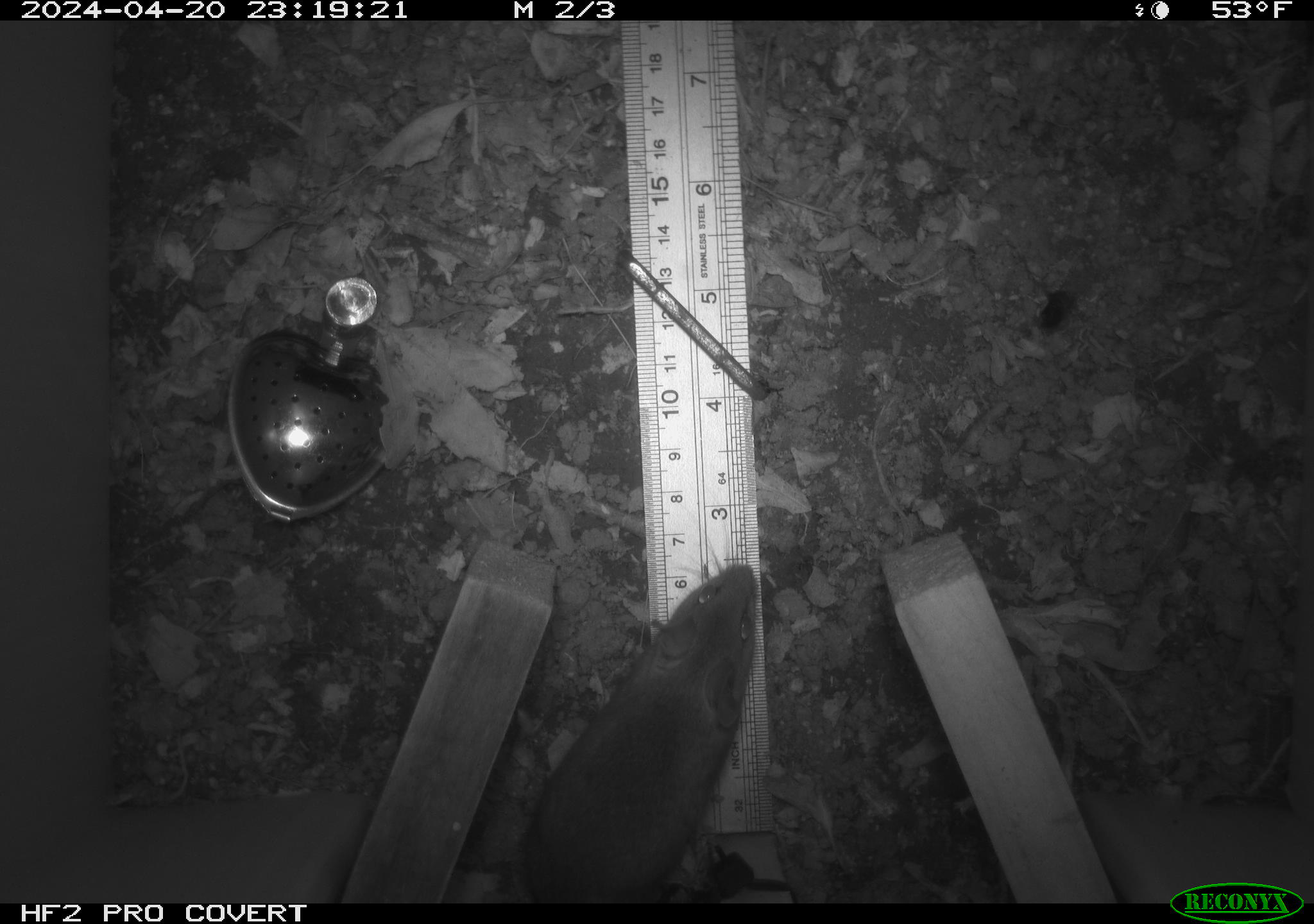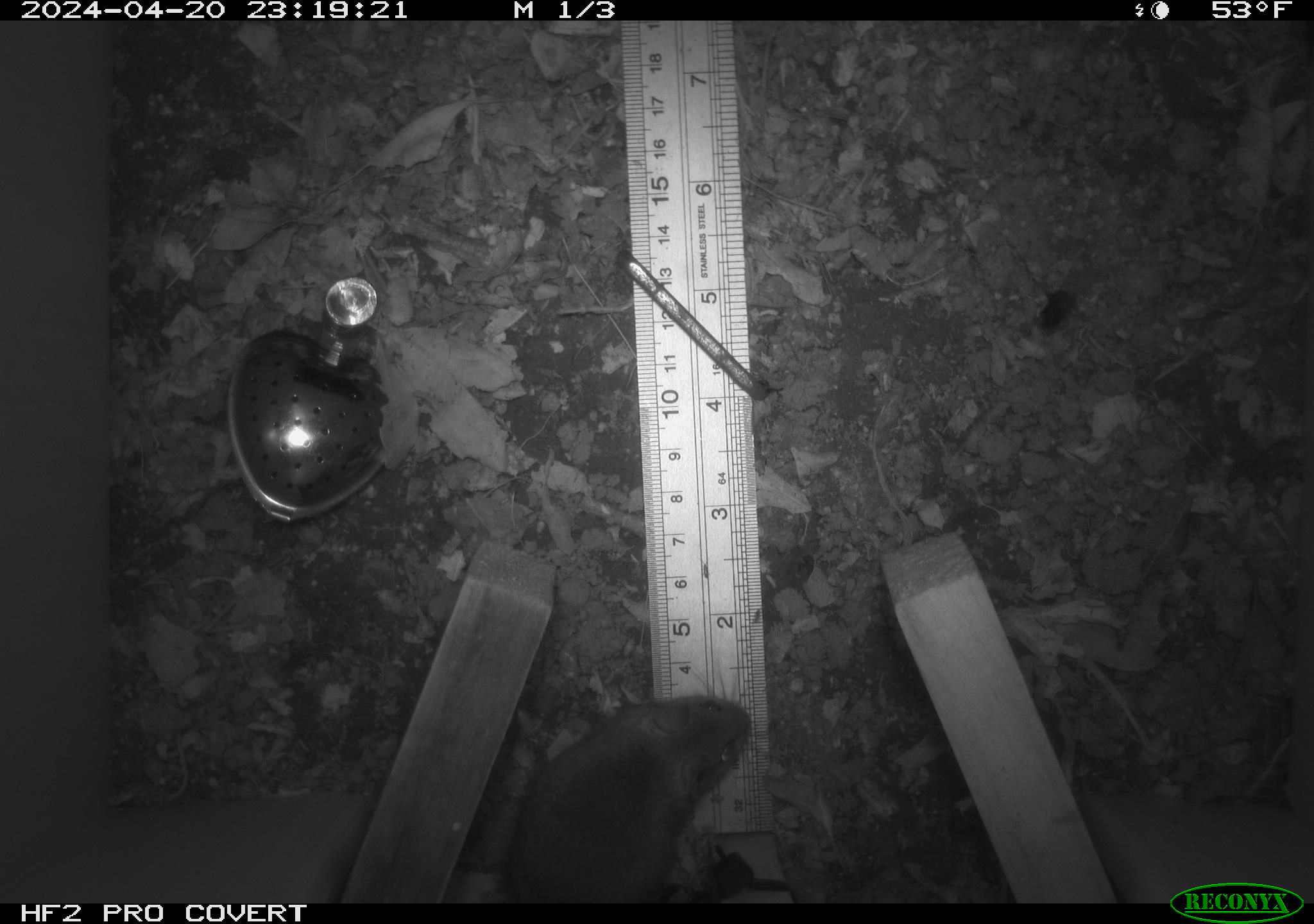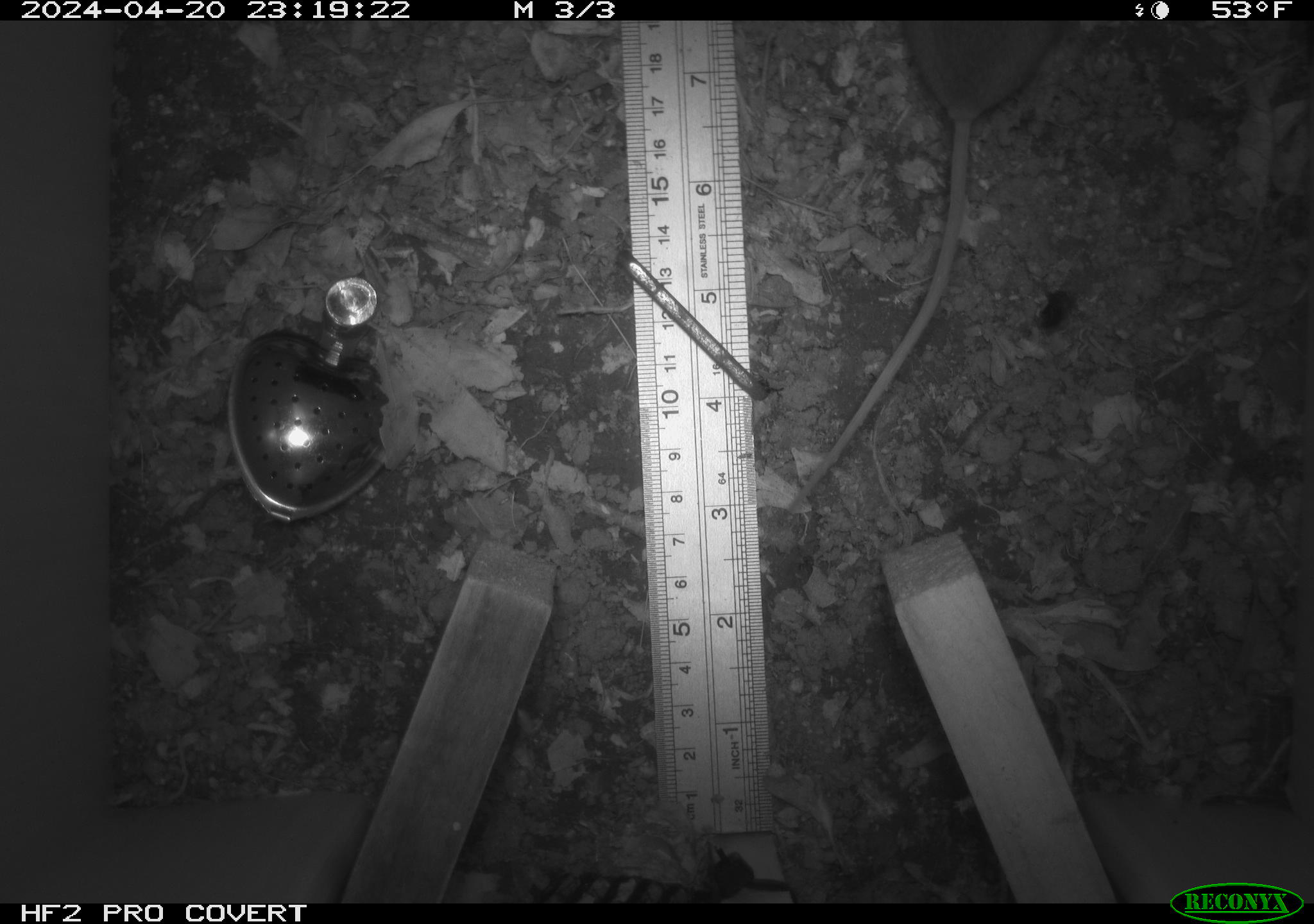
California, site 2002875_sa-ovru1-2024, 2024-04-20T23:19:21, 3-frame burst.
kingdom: Animalia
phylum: Chordata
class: Mammalia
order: Rodentia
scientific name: Rodentia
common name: rodent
Rodent (Rodentia).